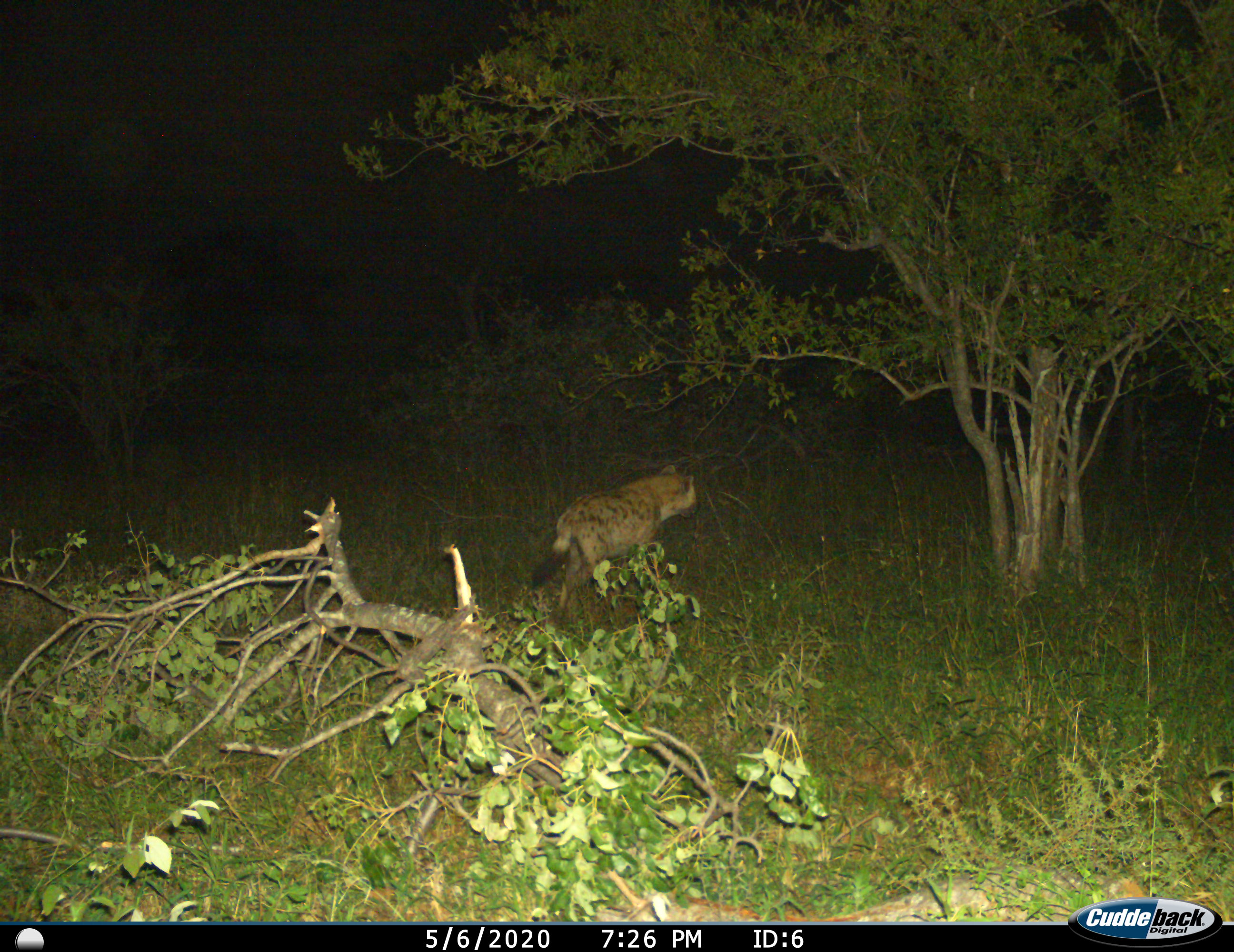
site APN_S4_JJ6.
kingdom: Animalia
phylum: Chordata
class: Mammalia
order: Carnivora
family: Hyaenidae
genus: Crocuta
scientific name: Crocuta crocuta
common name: spotted hyena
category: hyenaspotted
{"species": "hyenaspotted (spotted hyena) (Crocuta crocuta)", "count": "1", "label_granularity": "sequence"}